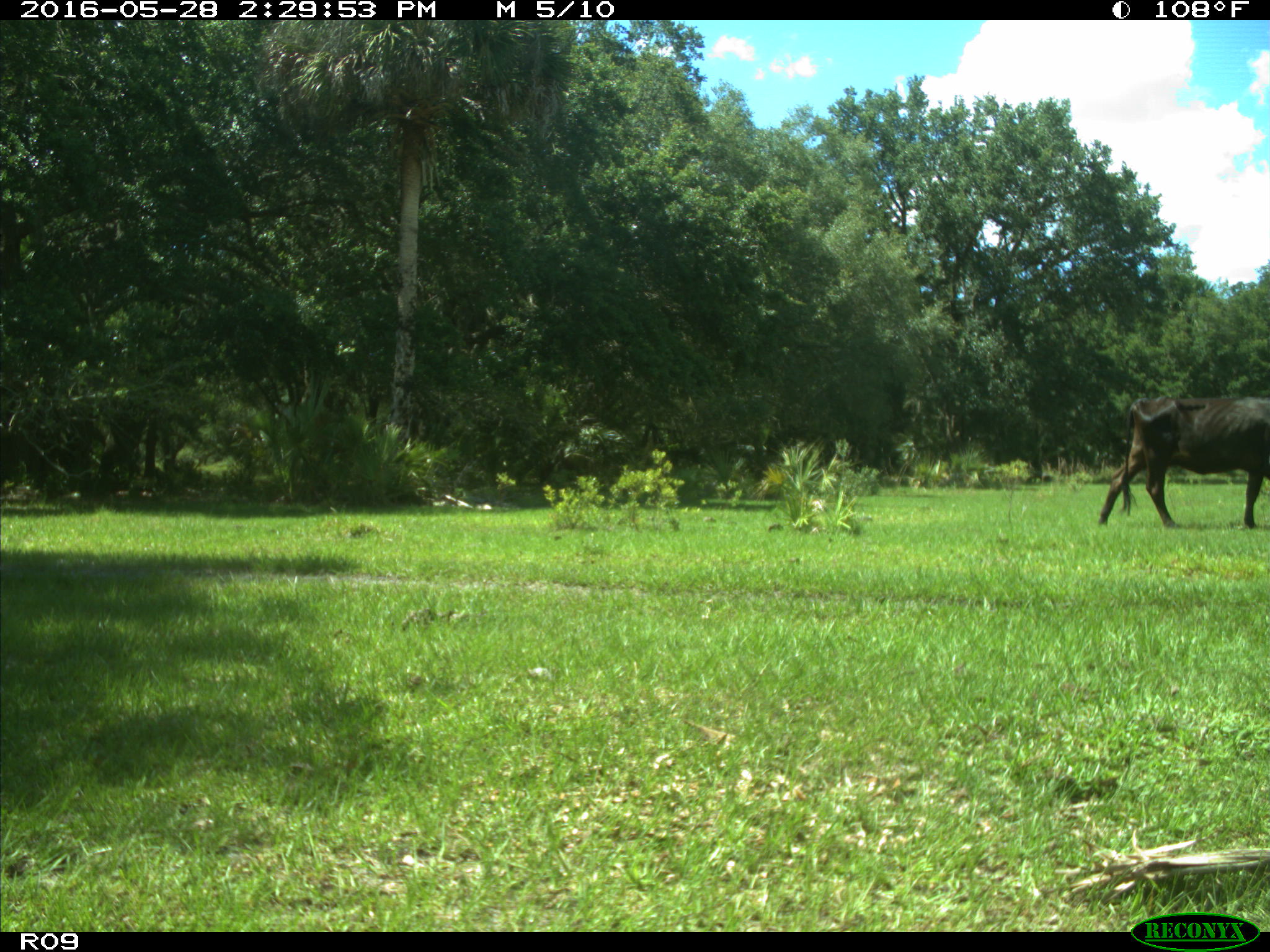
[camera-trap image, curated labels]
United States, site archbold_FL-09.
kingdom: Animalia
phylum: Chordata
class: Mammalia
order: Artiodactyla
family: Bovidae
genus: Bos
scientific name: Bos taurus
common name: domestic cow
Bos taurus (domestic cow).